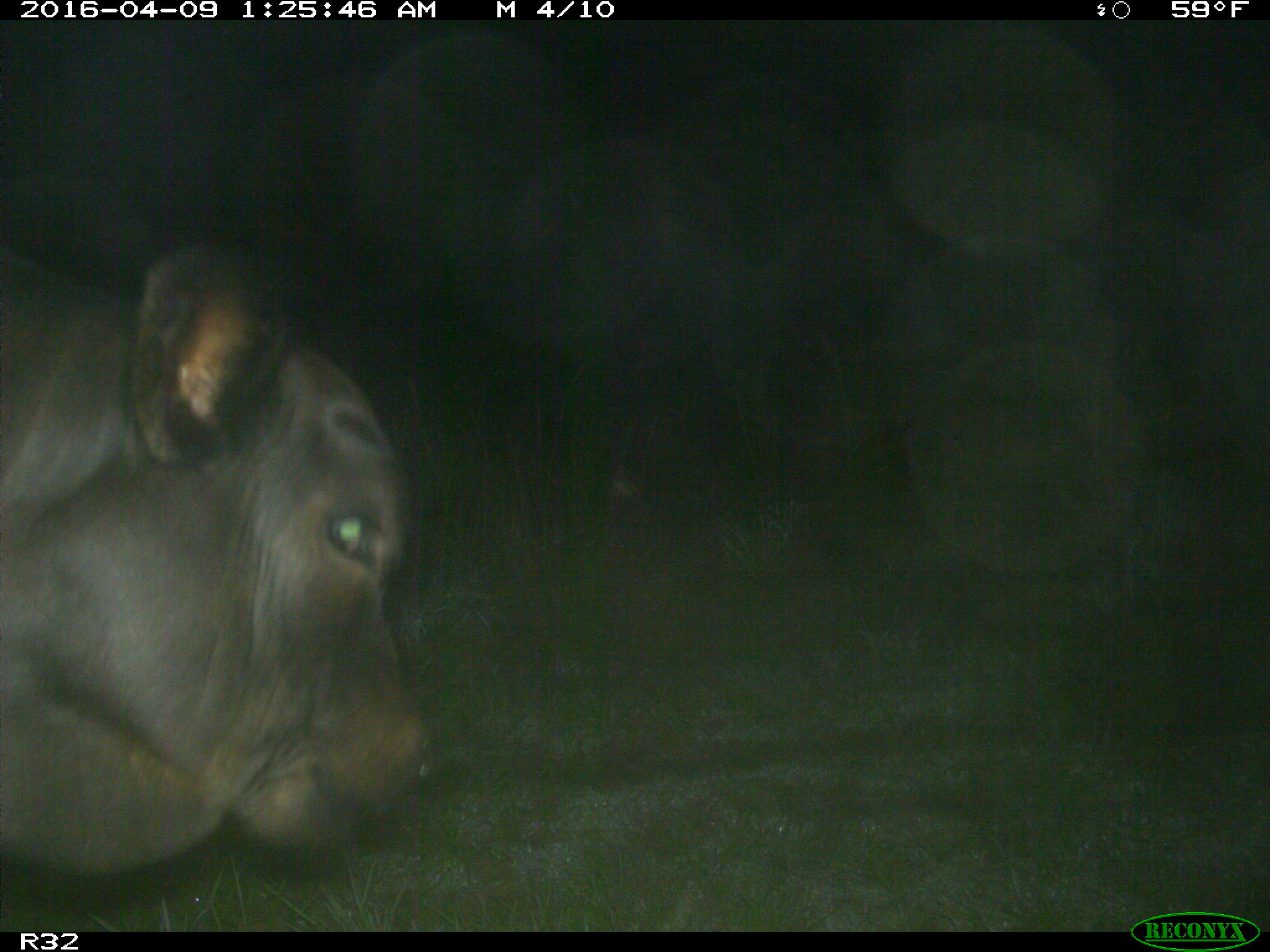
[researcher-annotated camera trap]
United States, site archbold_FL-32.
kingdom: Animalia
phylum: Chordata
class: Mammalia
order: Artiodactyla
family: Bovidae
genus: Bos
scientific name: Bos taurus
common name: domestic cow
Bos taurus (domestic cow).